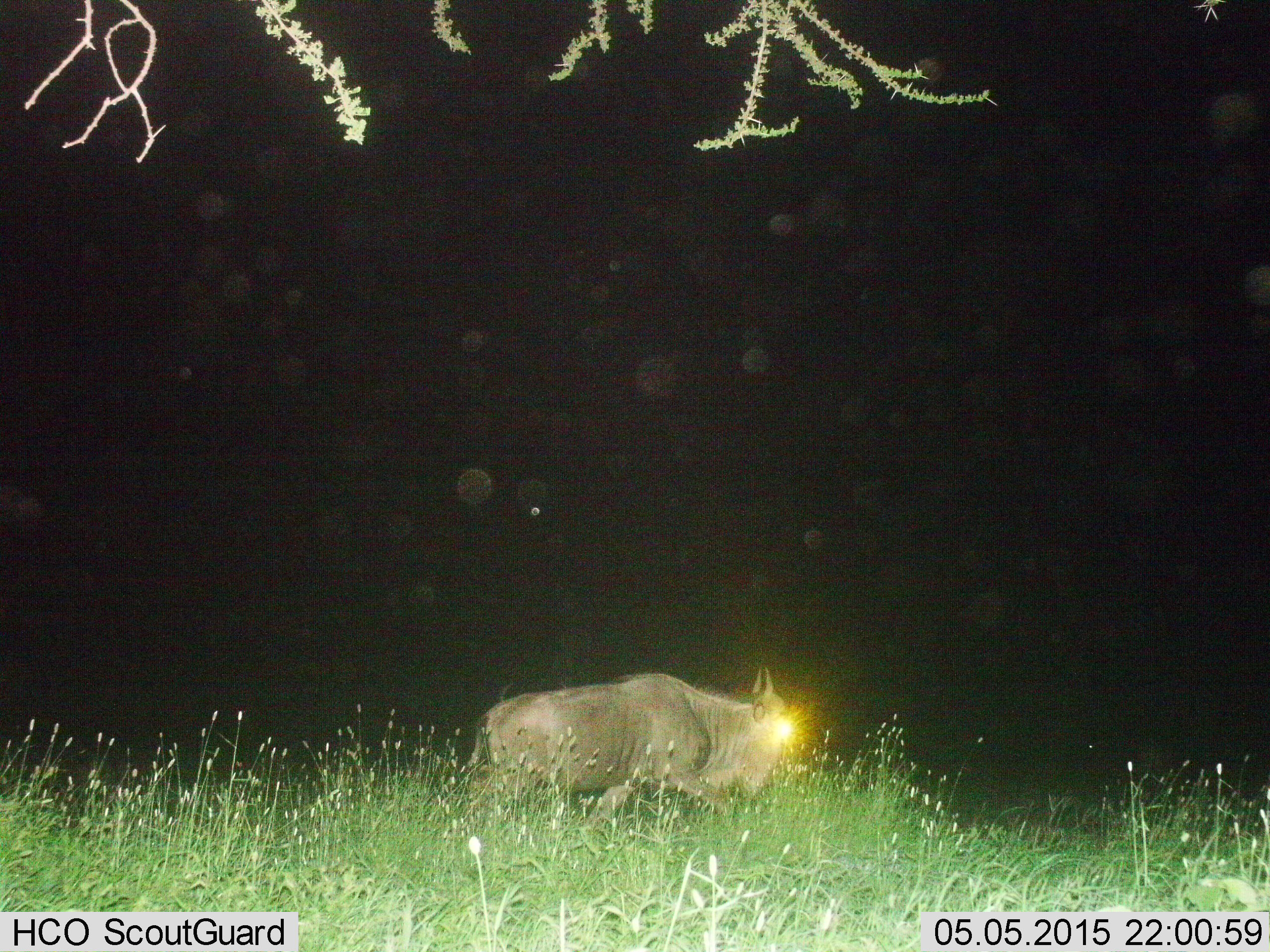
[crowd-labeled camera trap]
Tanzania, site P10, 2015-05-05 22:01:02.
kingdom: Animalia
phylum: Chordata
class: Mammalia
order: Artiodactyla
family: Bovidae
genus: Connochaetes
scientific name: Connochaetes taurinus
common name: blue wildebeest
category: wildebeest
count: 1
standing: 40%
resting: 0%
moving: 50%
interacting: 0%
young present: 0%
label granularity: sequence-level